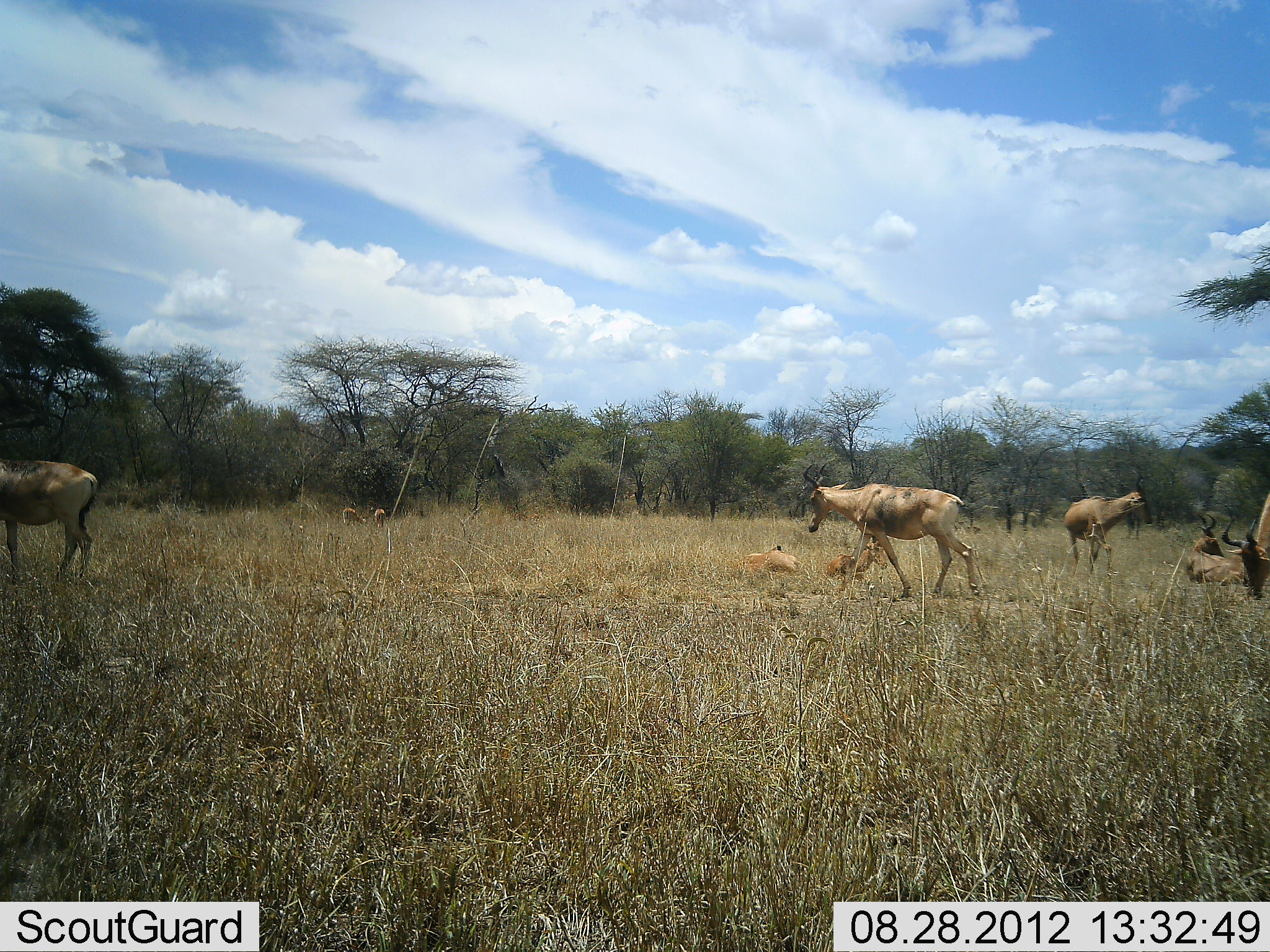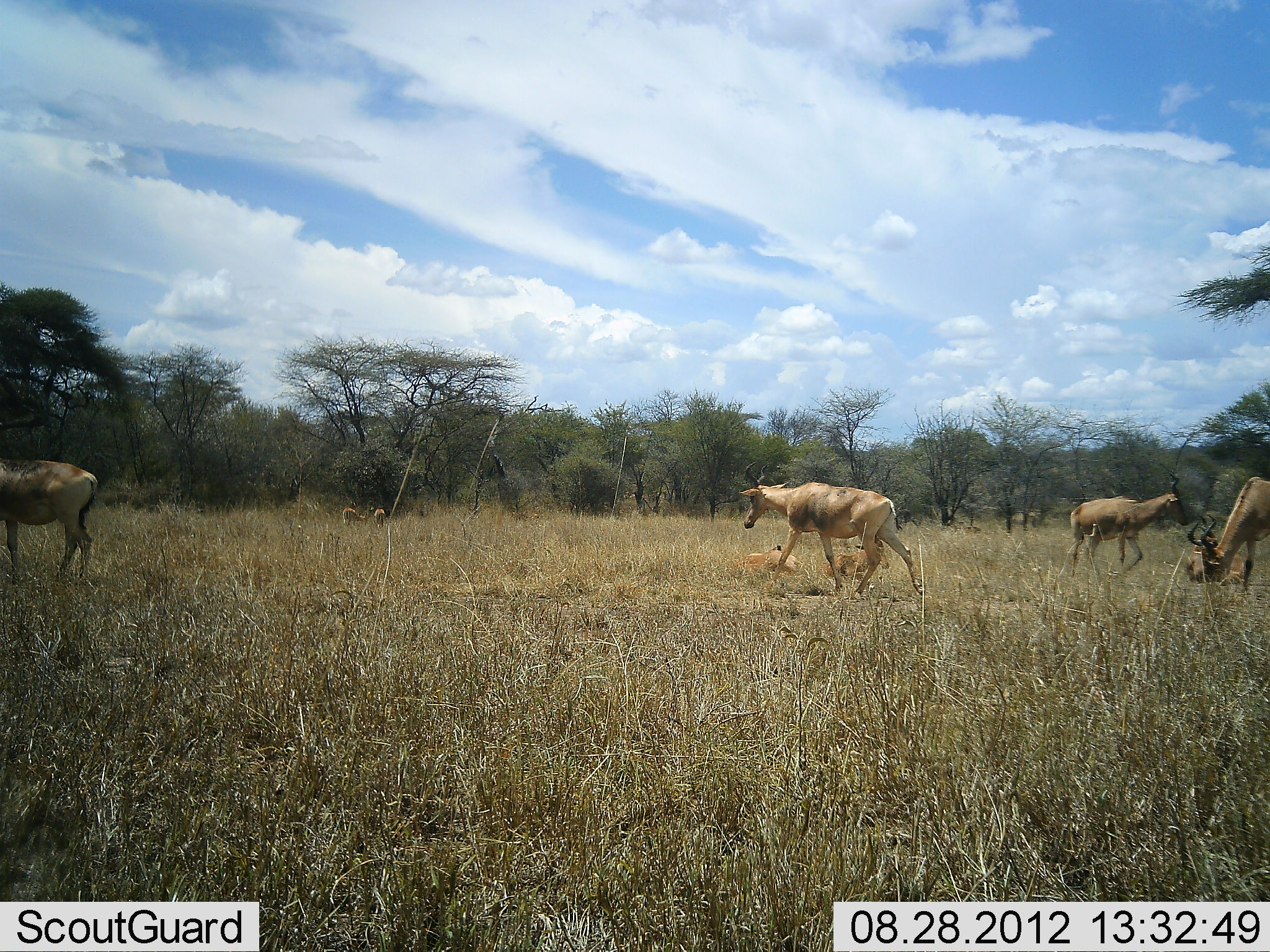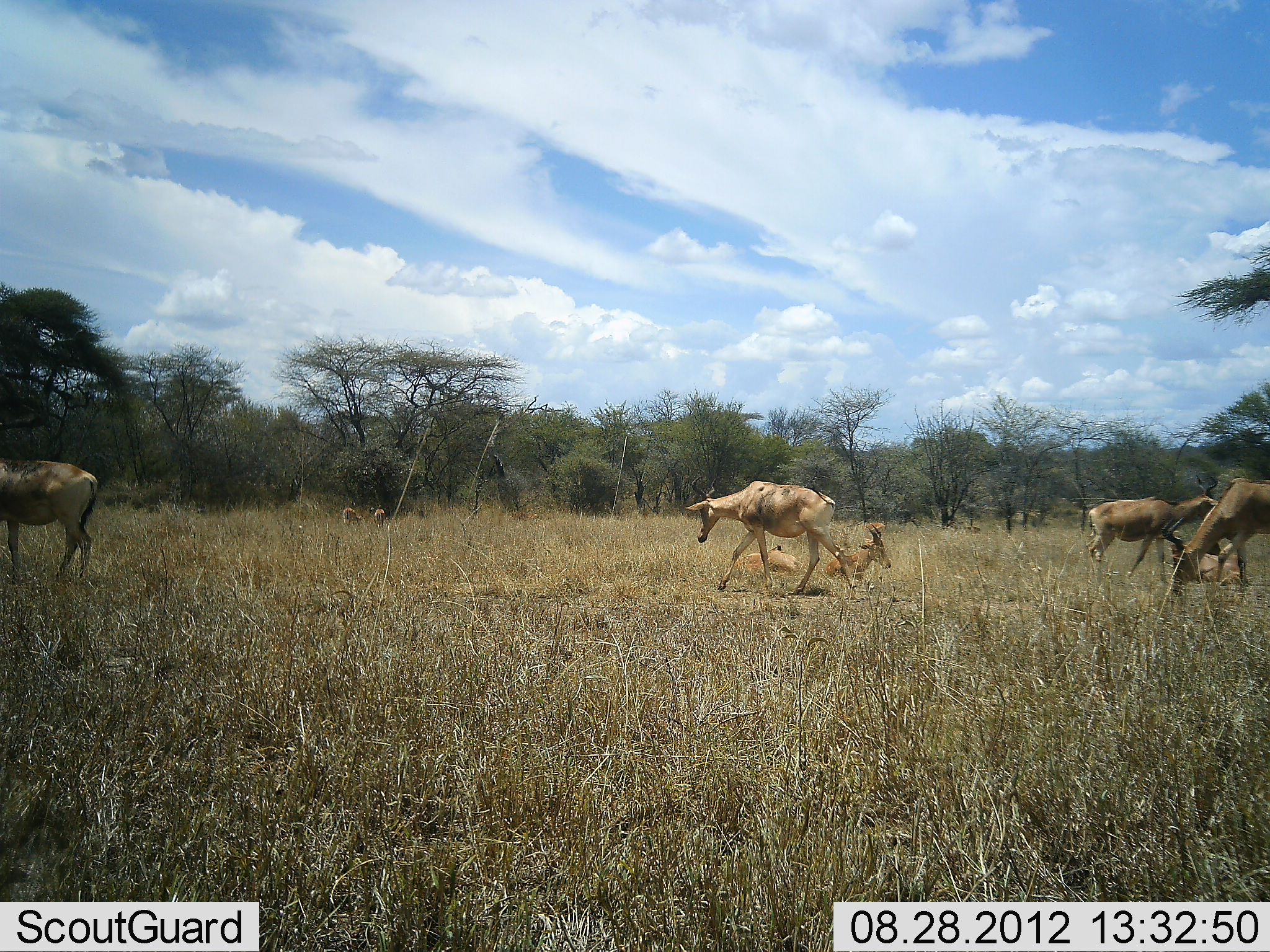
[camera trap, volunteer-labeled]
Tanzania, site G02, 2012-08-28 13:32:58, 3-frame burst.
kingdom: Animalia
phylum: Chordata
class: Mammalia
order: Artiodactyla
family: Bovidae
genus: Alcelaphus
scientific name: Alcelaphus buselaphus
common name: hartebeest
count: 9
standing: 40%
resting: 90%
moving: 100%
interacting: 0%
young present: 0%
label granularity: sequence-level